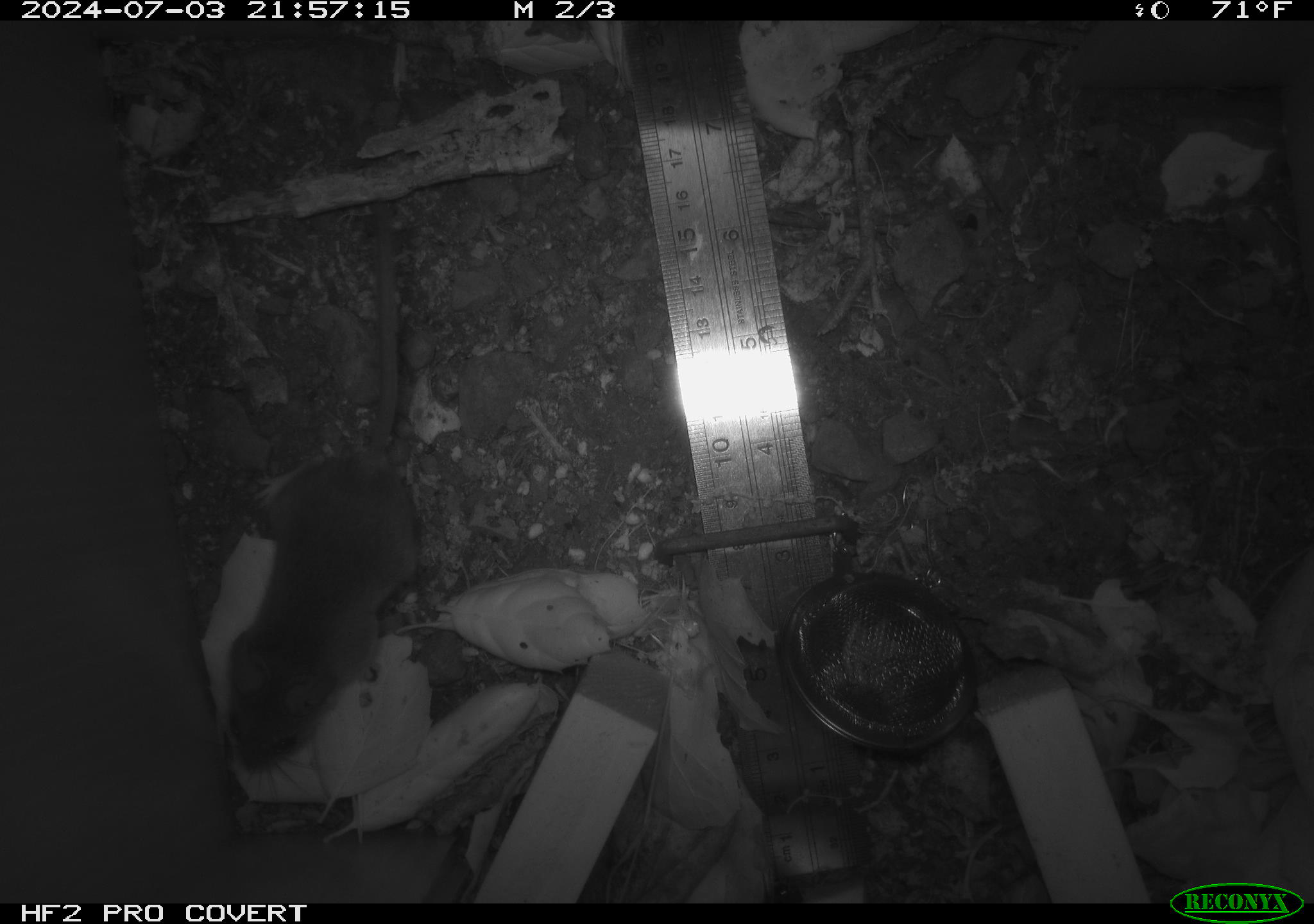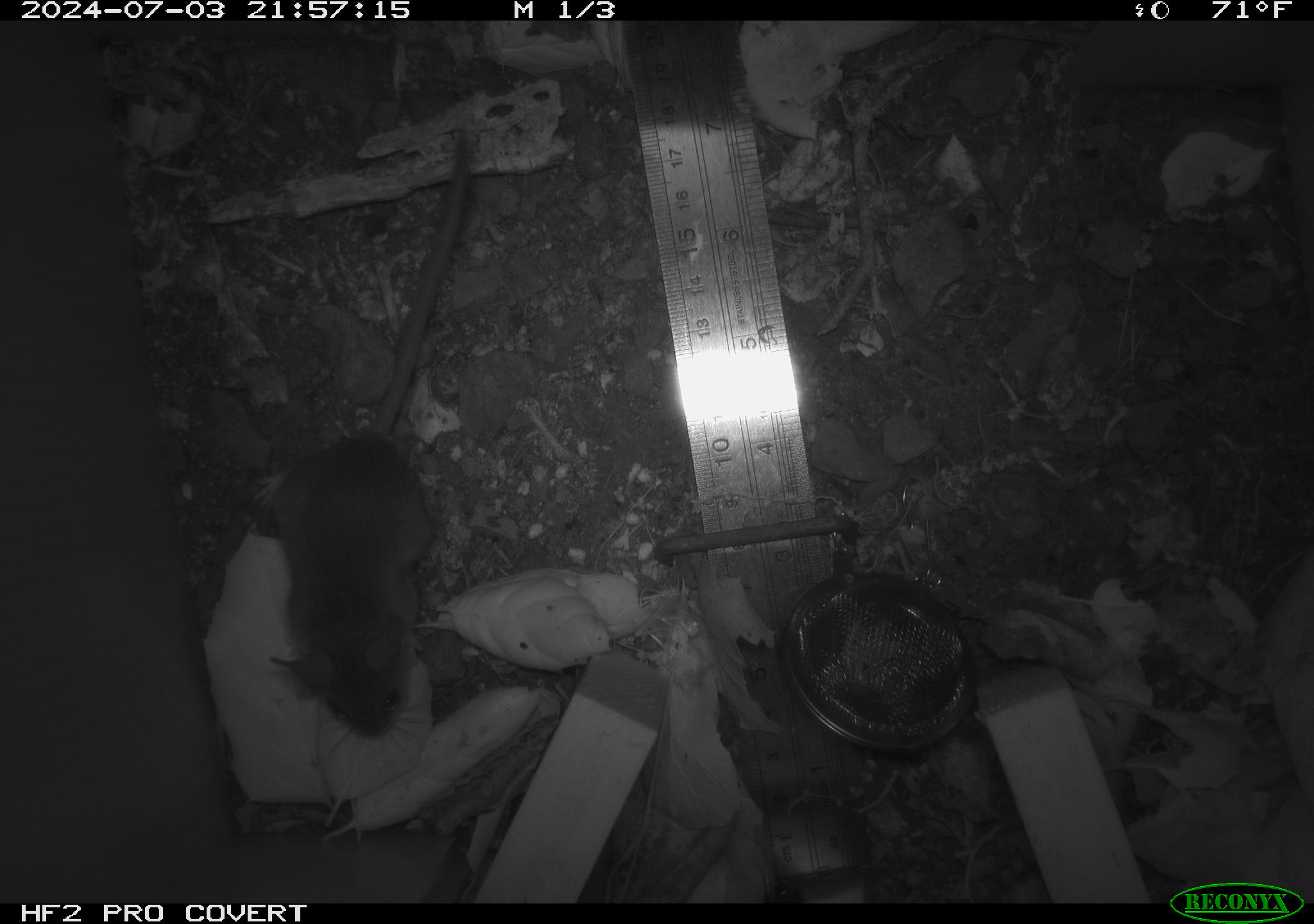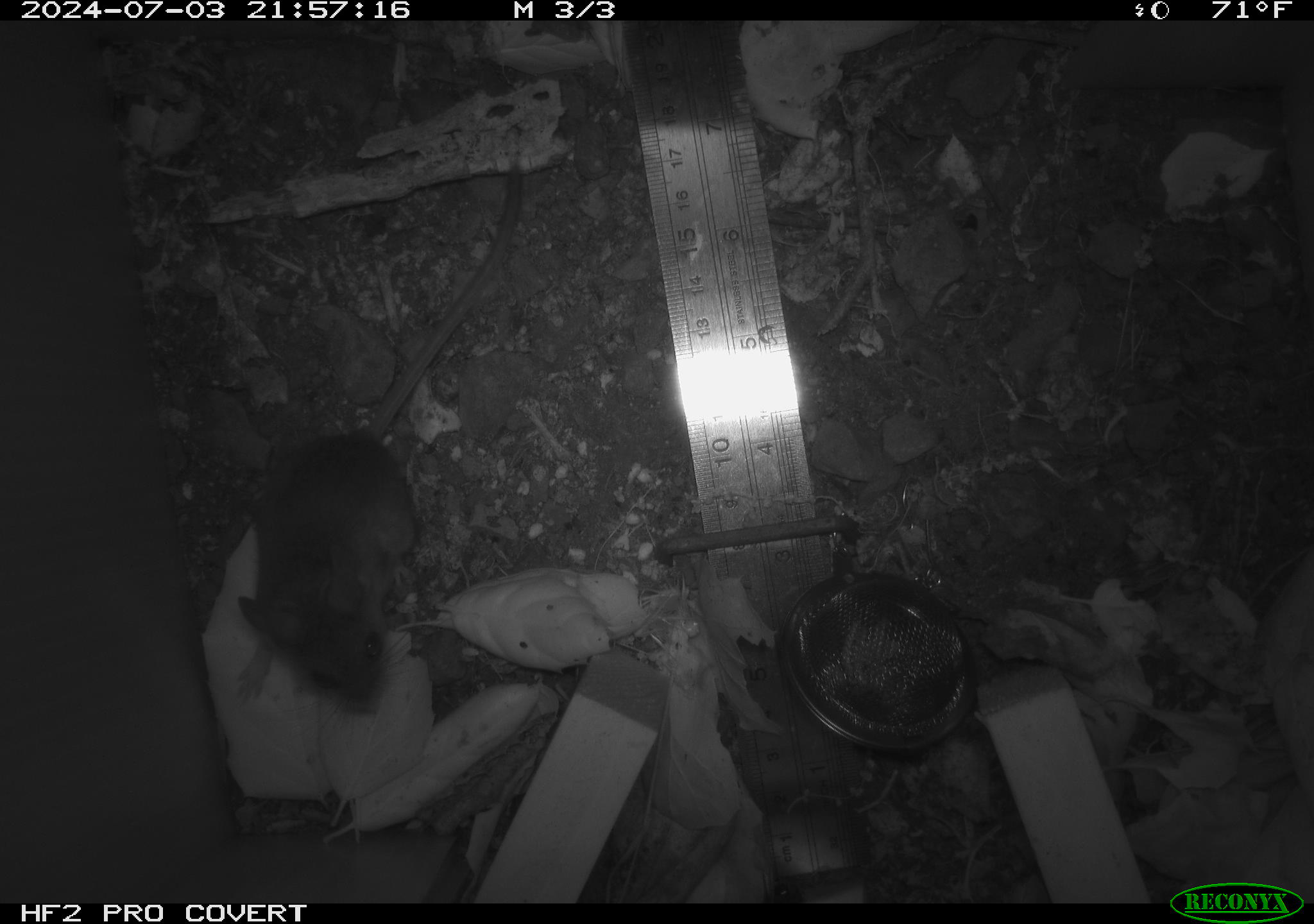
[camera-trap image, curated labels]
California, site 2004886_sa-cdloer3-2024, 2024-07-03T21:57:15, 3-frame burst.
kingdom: Animalia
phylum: Chordata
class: Mammalia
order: Rodentia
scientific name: Rodentia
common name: rodent